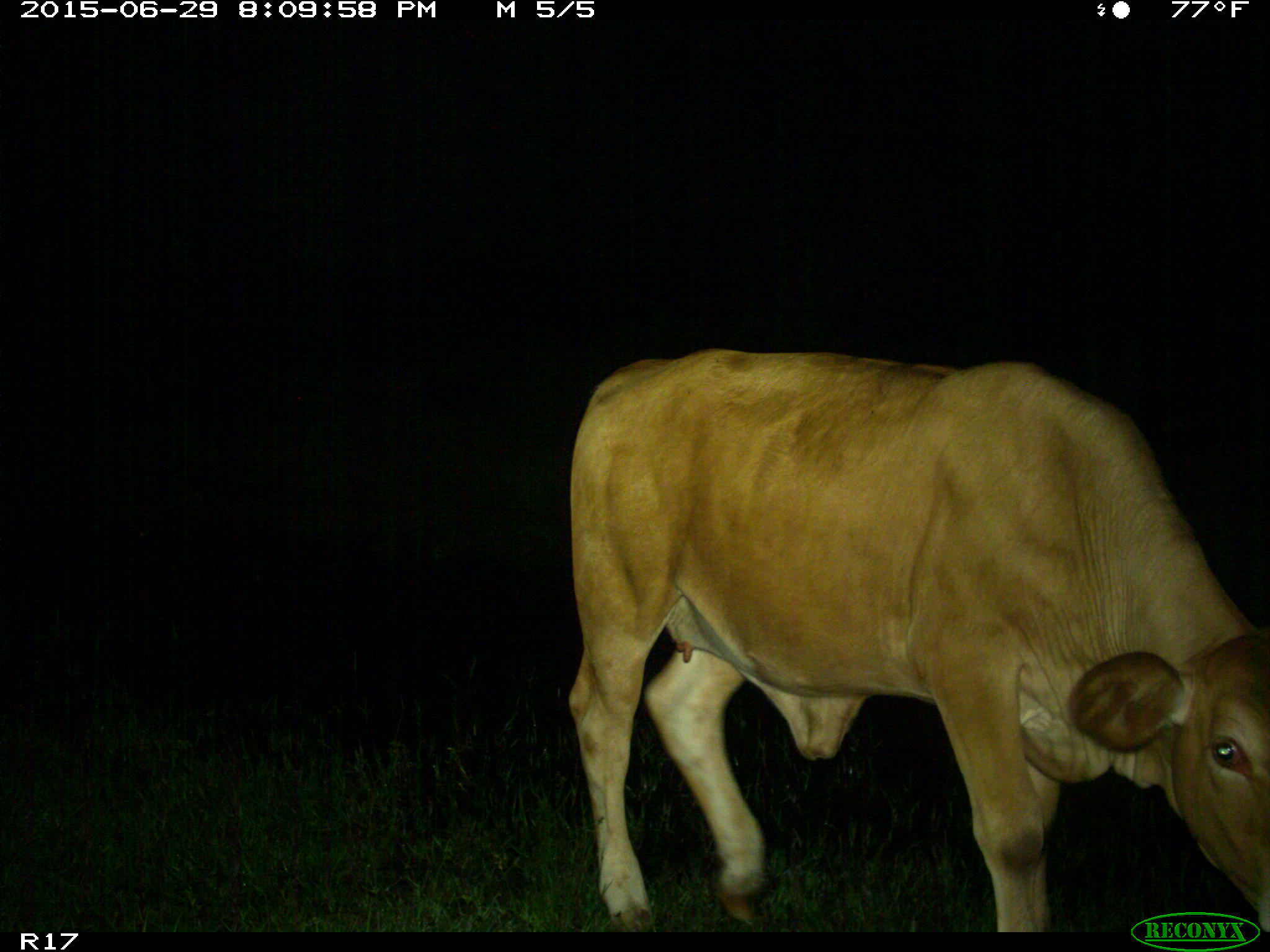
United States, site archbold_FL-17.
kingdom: Animalia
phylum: Chordata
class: Mammalia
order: Artiodactyla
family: Bovidae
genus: Bos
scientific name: Bos taurus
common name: domestic cow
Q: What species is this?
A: Bos taurus (domestic cow).